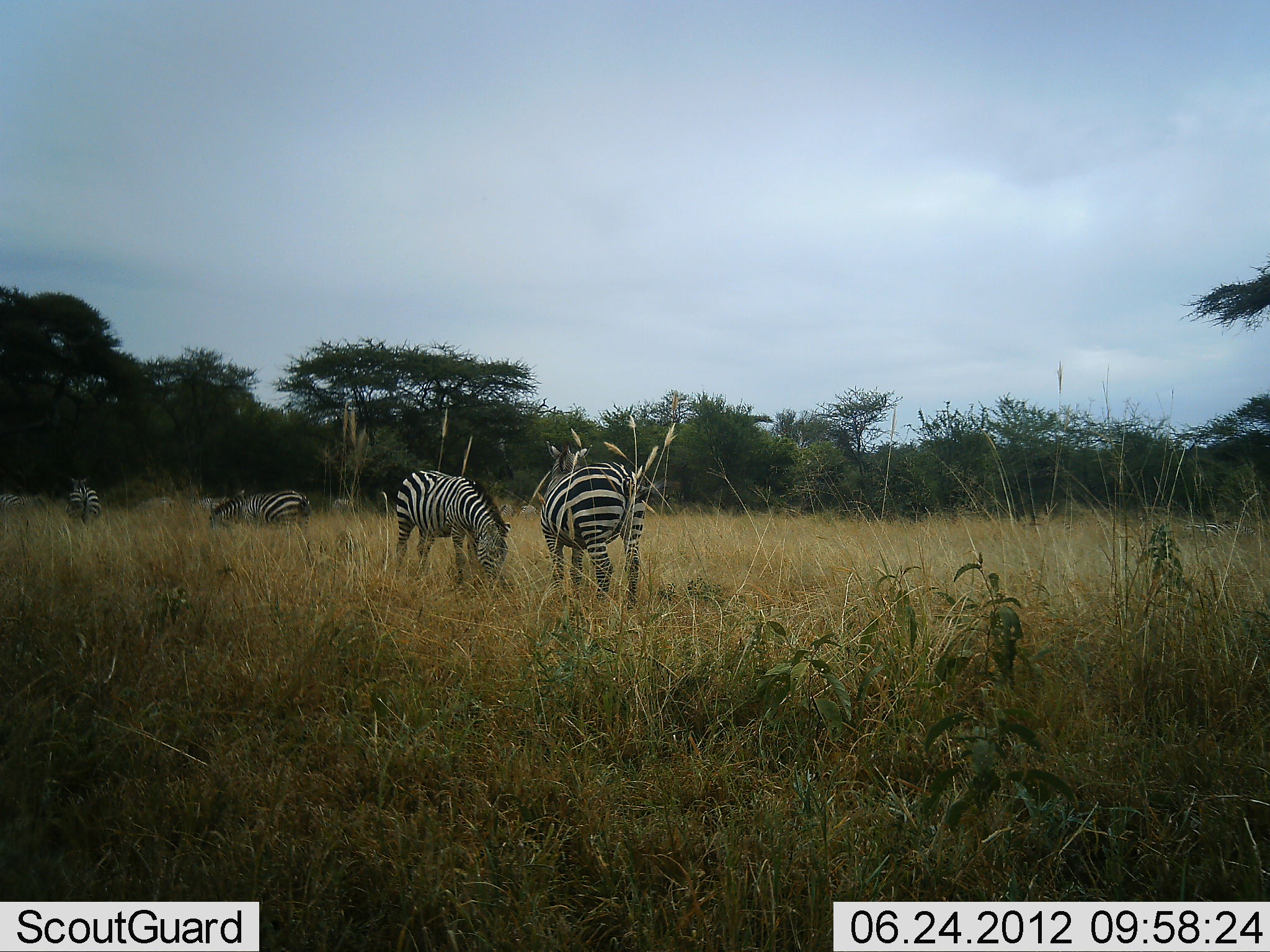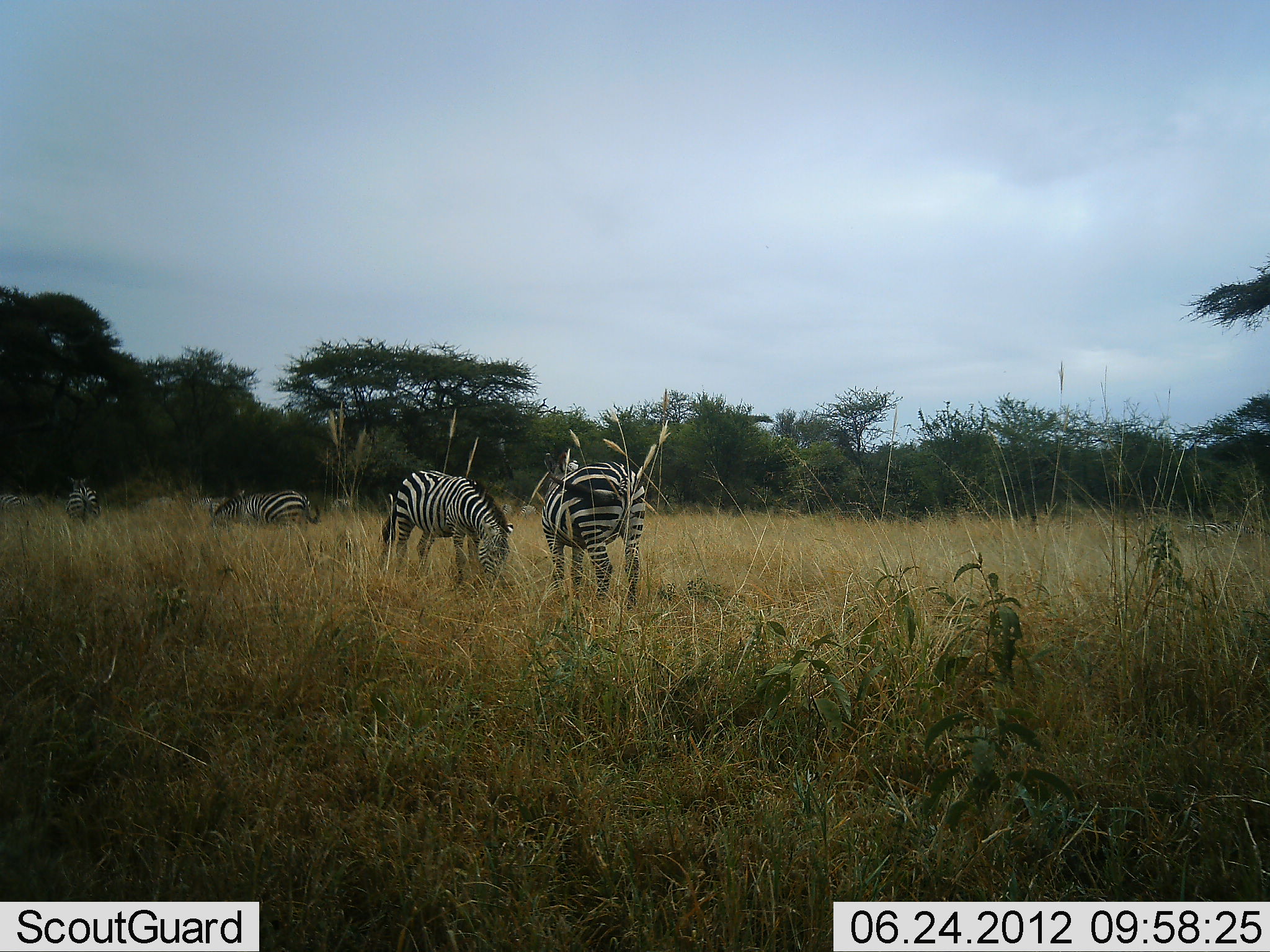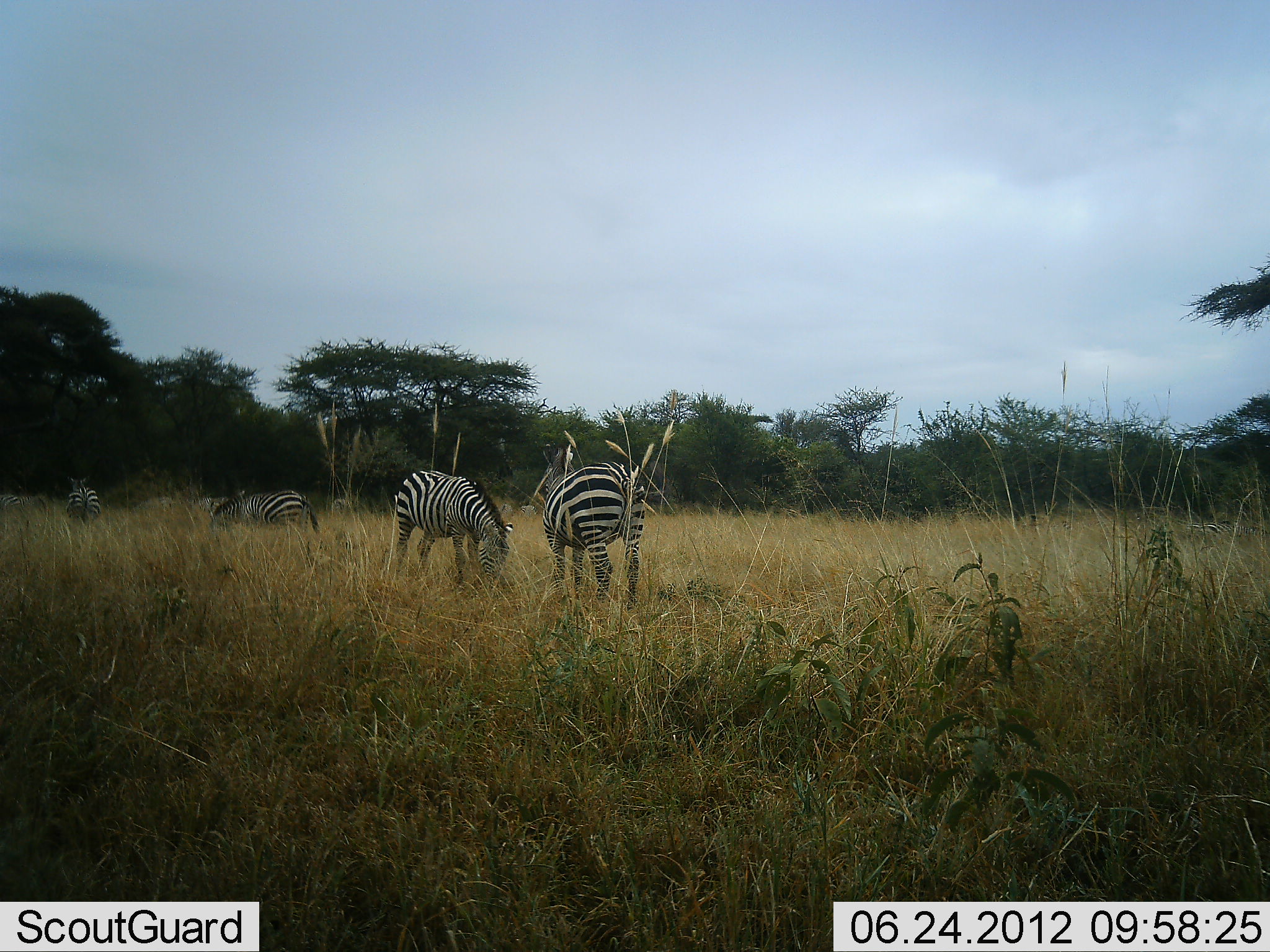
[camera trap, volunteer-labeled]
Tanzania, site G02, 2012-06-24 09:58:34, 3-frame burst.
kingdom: Animalia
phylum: Chordata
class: Mammalia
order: Perissodactyla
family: Equidae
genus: Equus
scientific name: Equus quagga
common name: plains zebra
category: zebra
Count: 5.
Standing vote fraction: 40%.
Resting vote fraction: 0%.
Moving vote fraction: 0%.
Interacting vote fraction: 0%.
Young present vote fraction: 0%.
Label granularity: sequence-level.